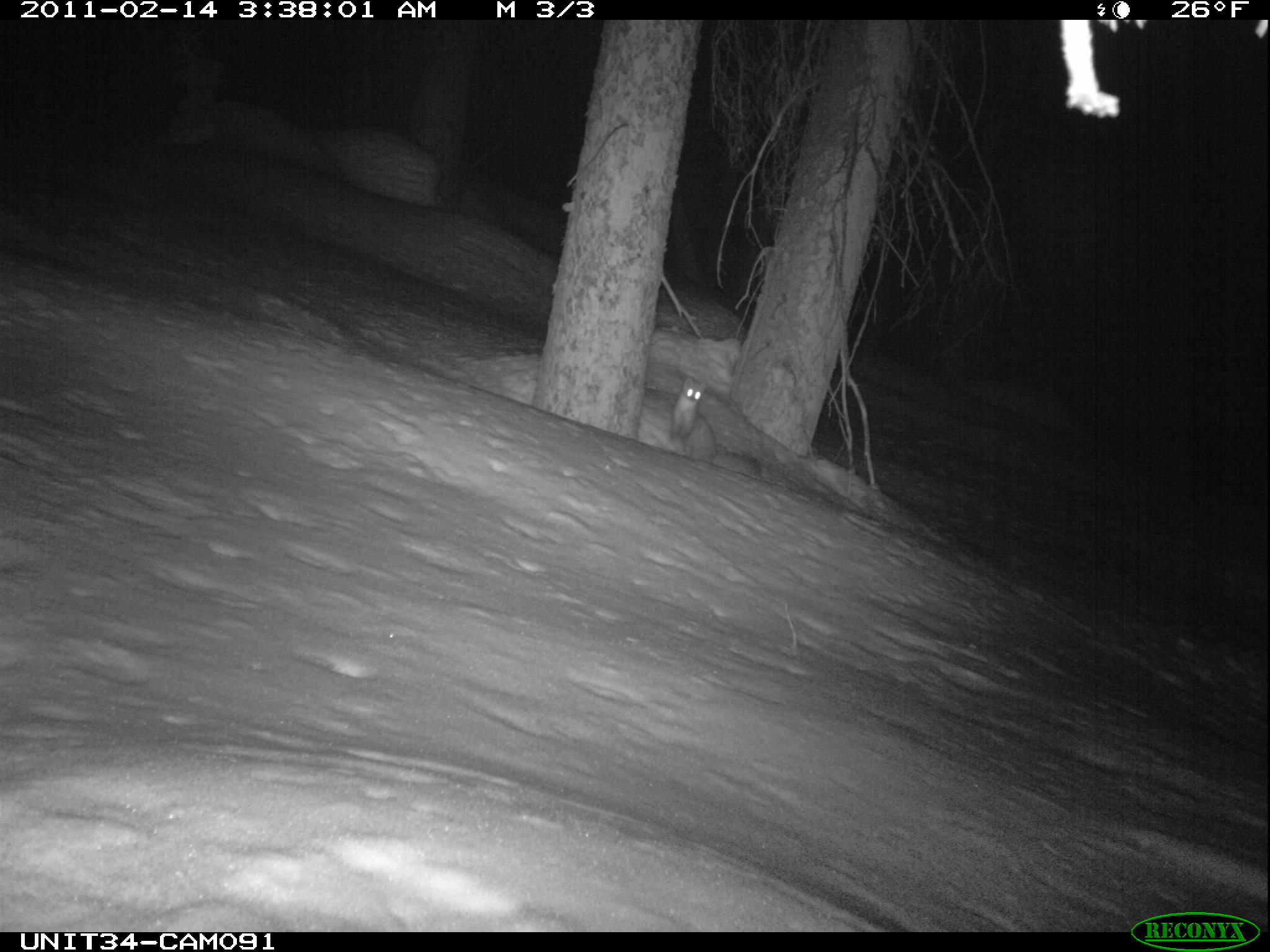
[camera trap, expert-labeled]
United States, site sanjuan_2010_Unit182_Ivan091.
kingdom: Animalia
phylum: Chordata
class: Mammalia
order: Carnivora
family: Mustelidae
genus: Martes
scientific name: Martes americana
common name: american marten